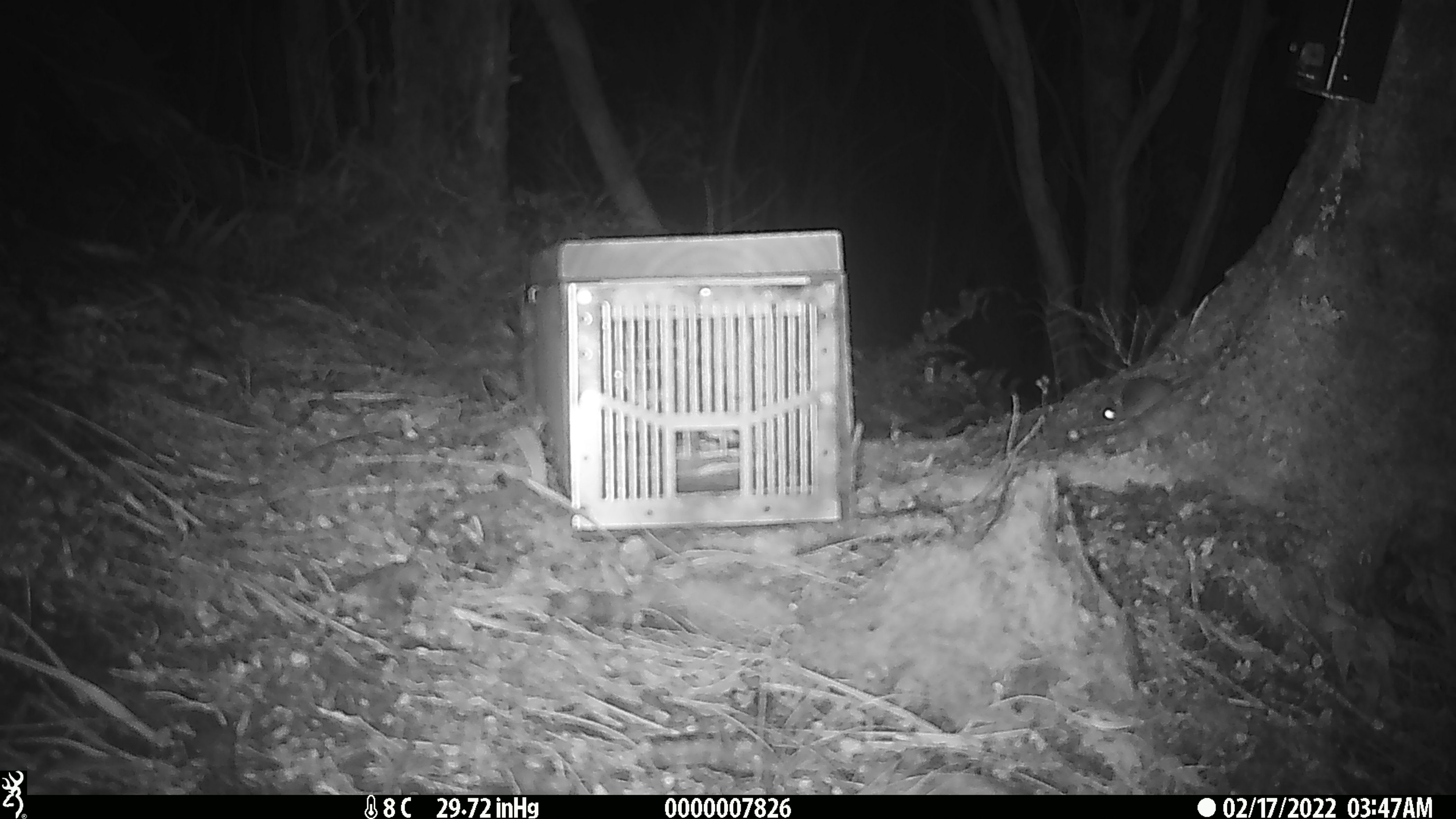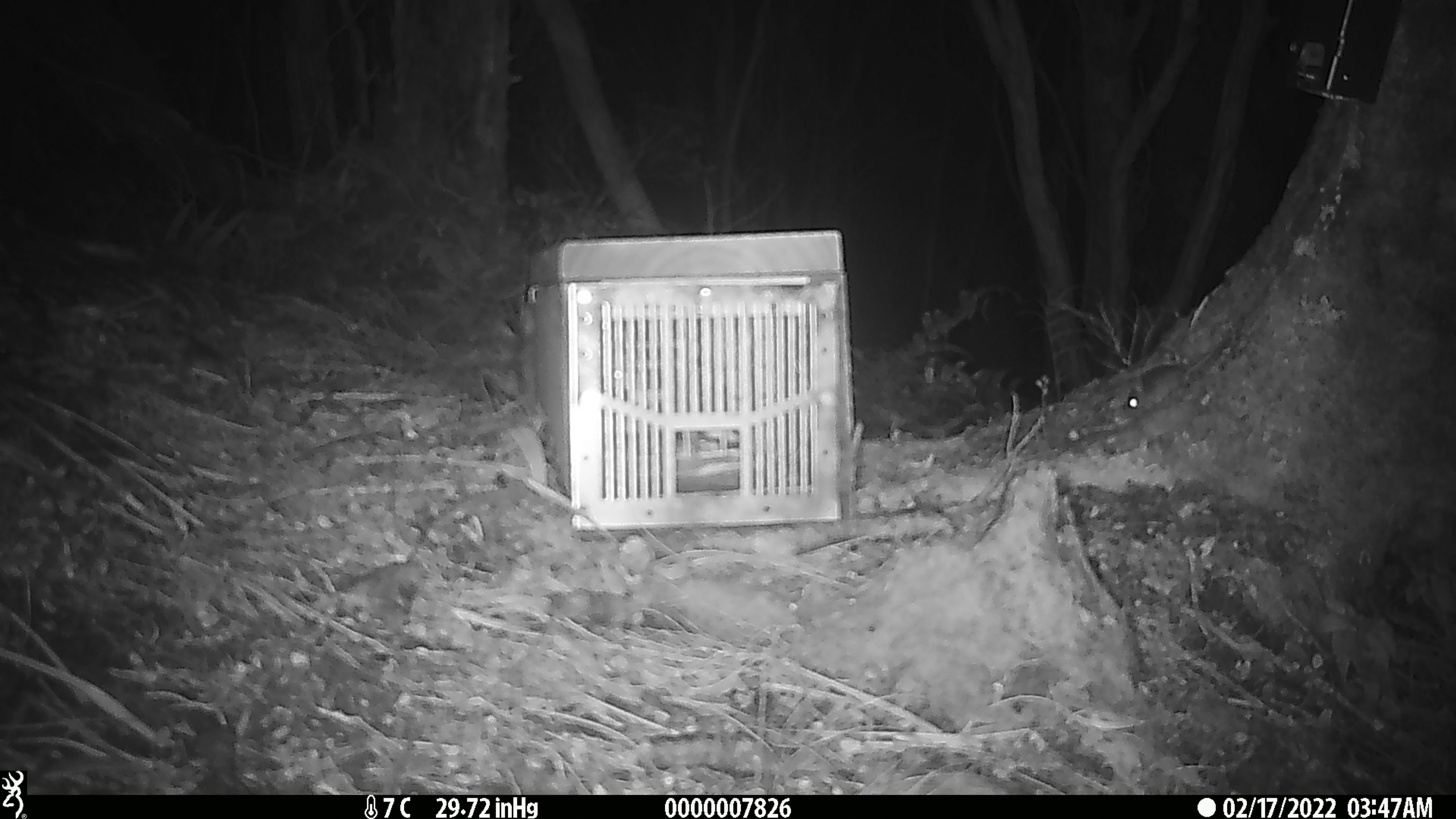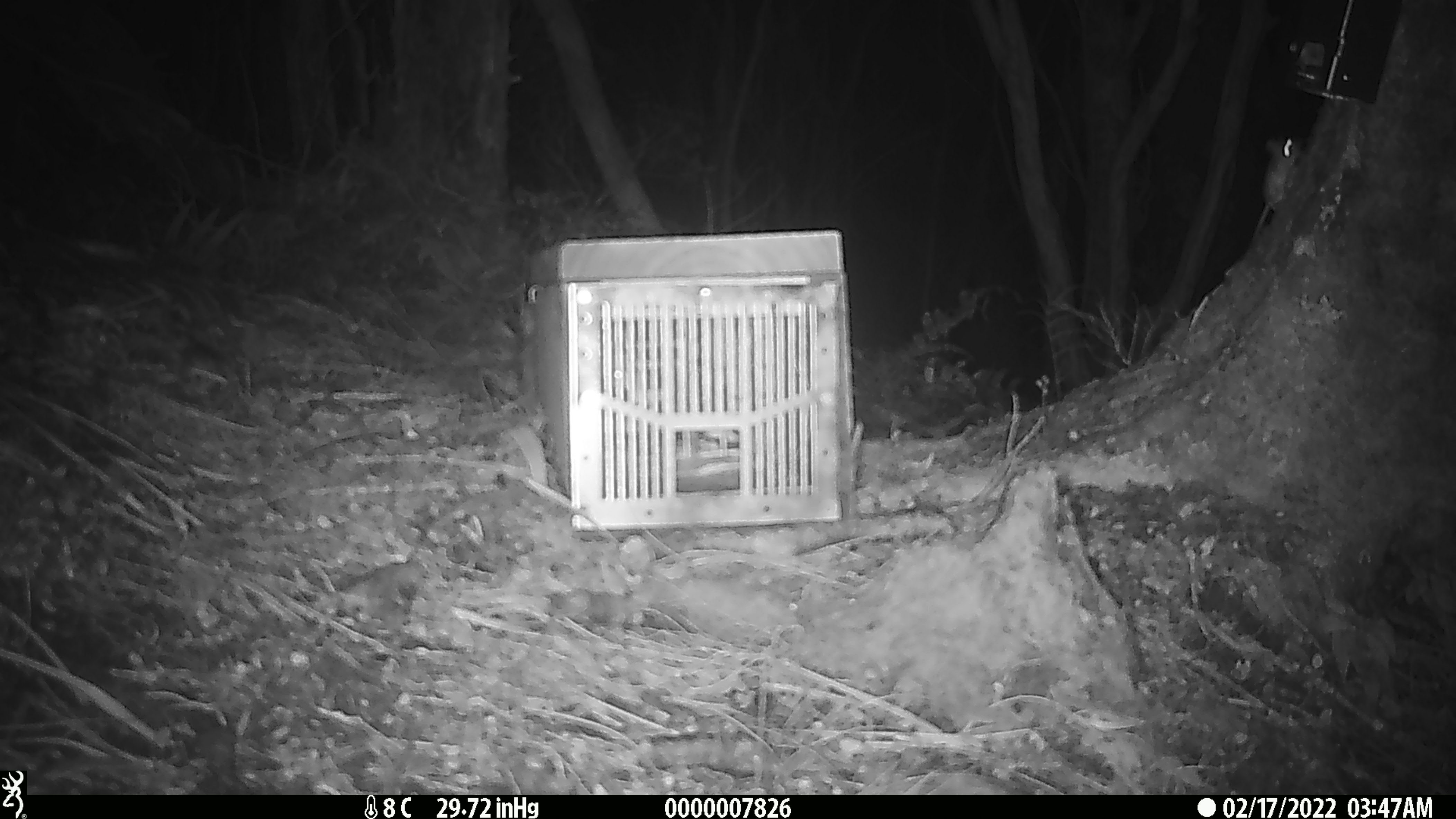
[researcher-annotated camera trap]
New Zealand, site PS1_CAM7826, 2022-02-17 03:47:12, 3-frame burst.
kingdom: Animalia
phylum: Chordata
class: Mammalia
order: Rodentia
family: Muridae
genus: Mus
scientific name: Mus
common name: mouse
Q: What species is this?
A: Mouse (Mus).